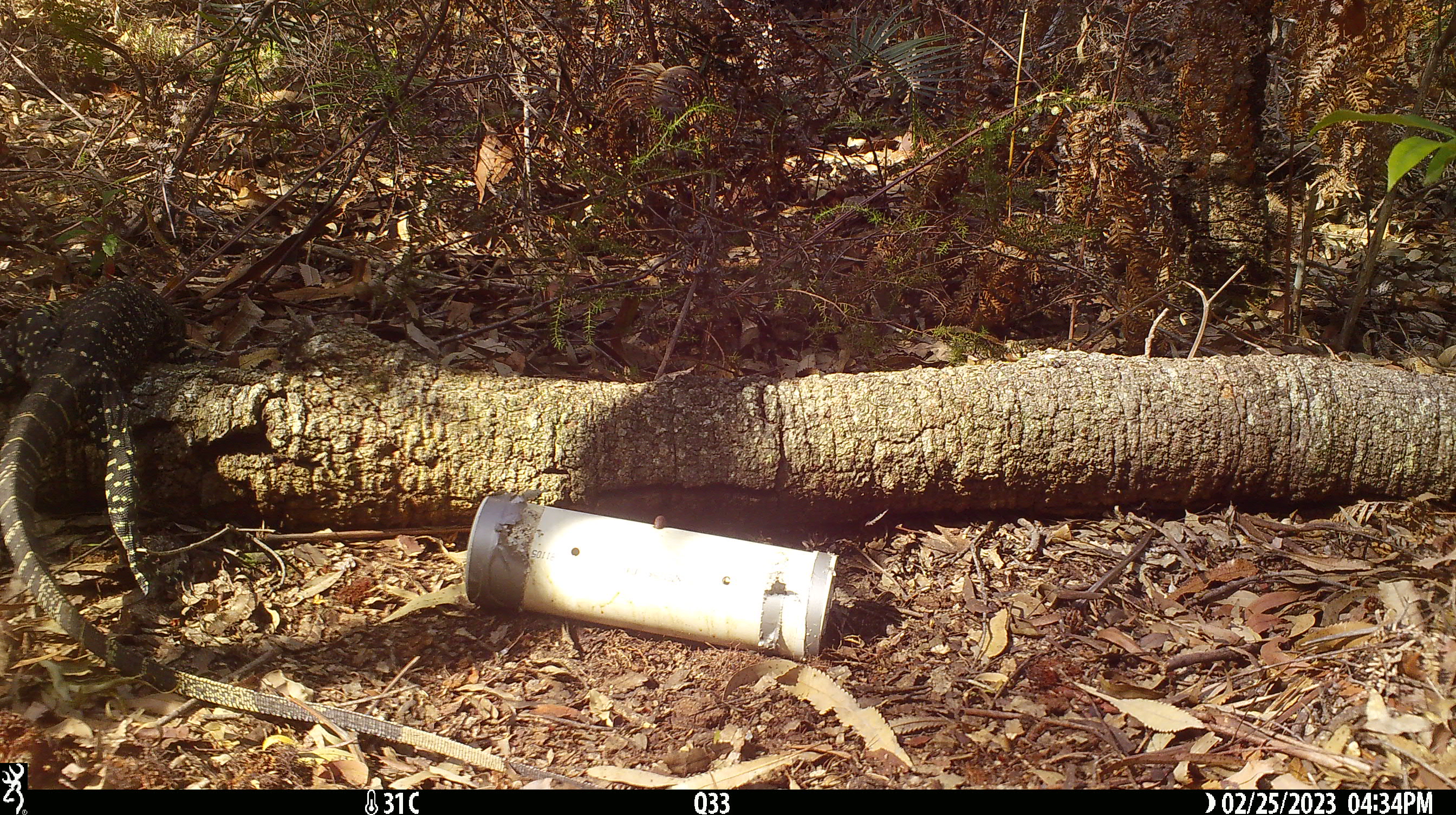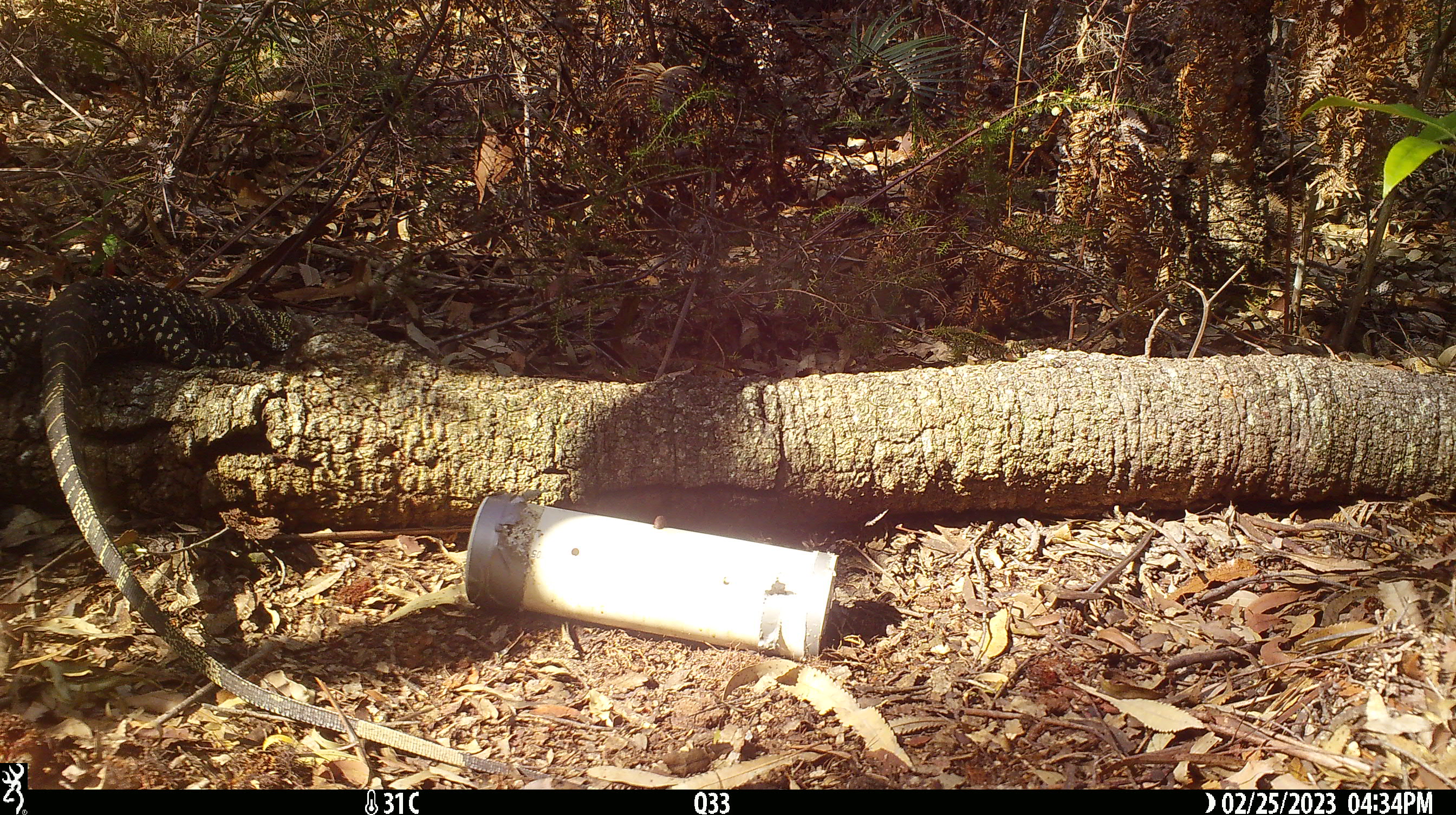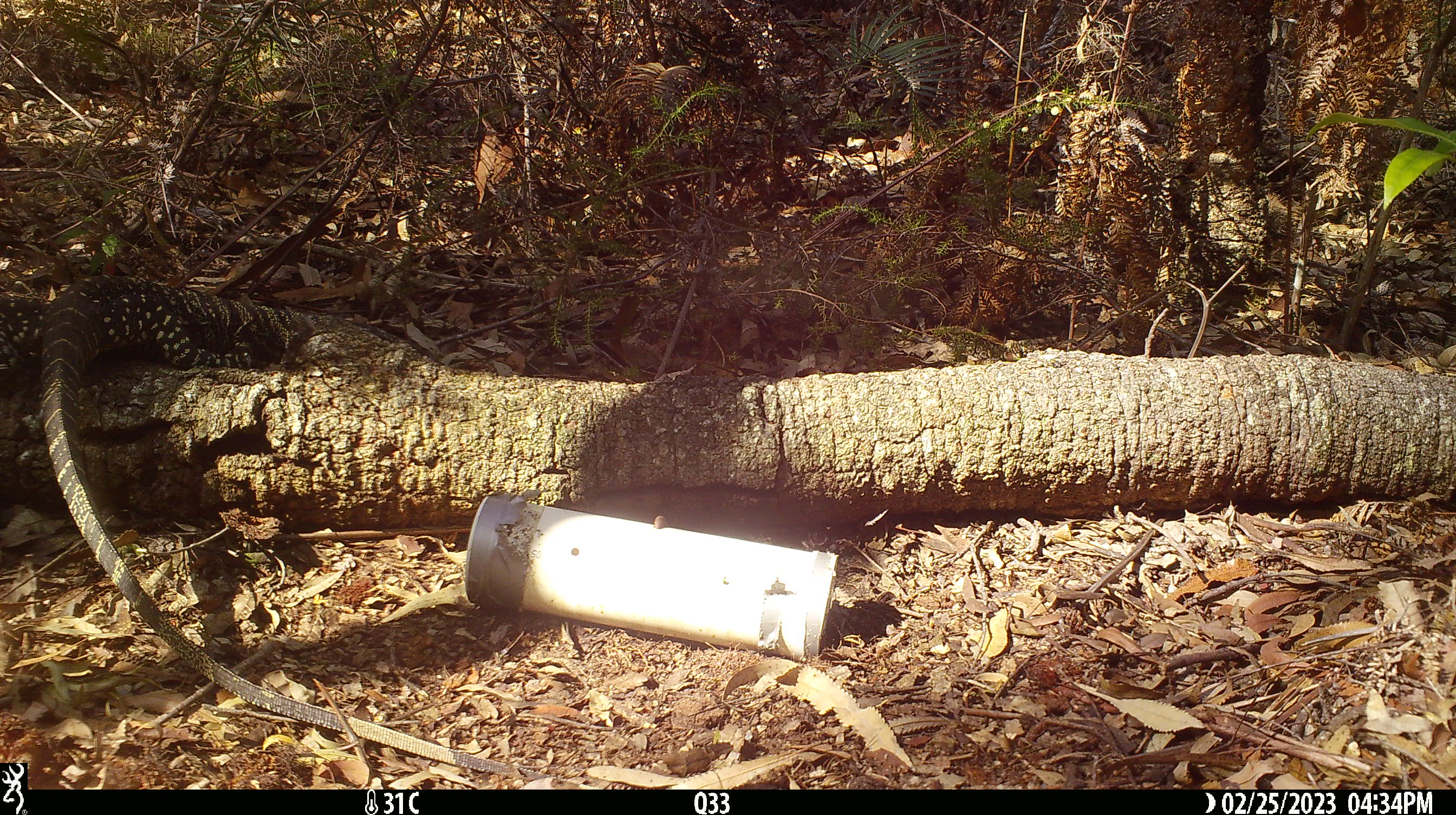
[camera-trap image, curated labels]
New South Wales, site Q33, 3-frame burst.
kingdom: Animalia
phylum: Chordata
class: Reptilia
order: Squamata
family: Varanidae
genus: Varanus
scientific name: Varanus varius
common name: lace monitor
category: goanna